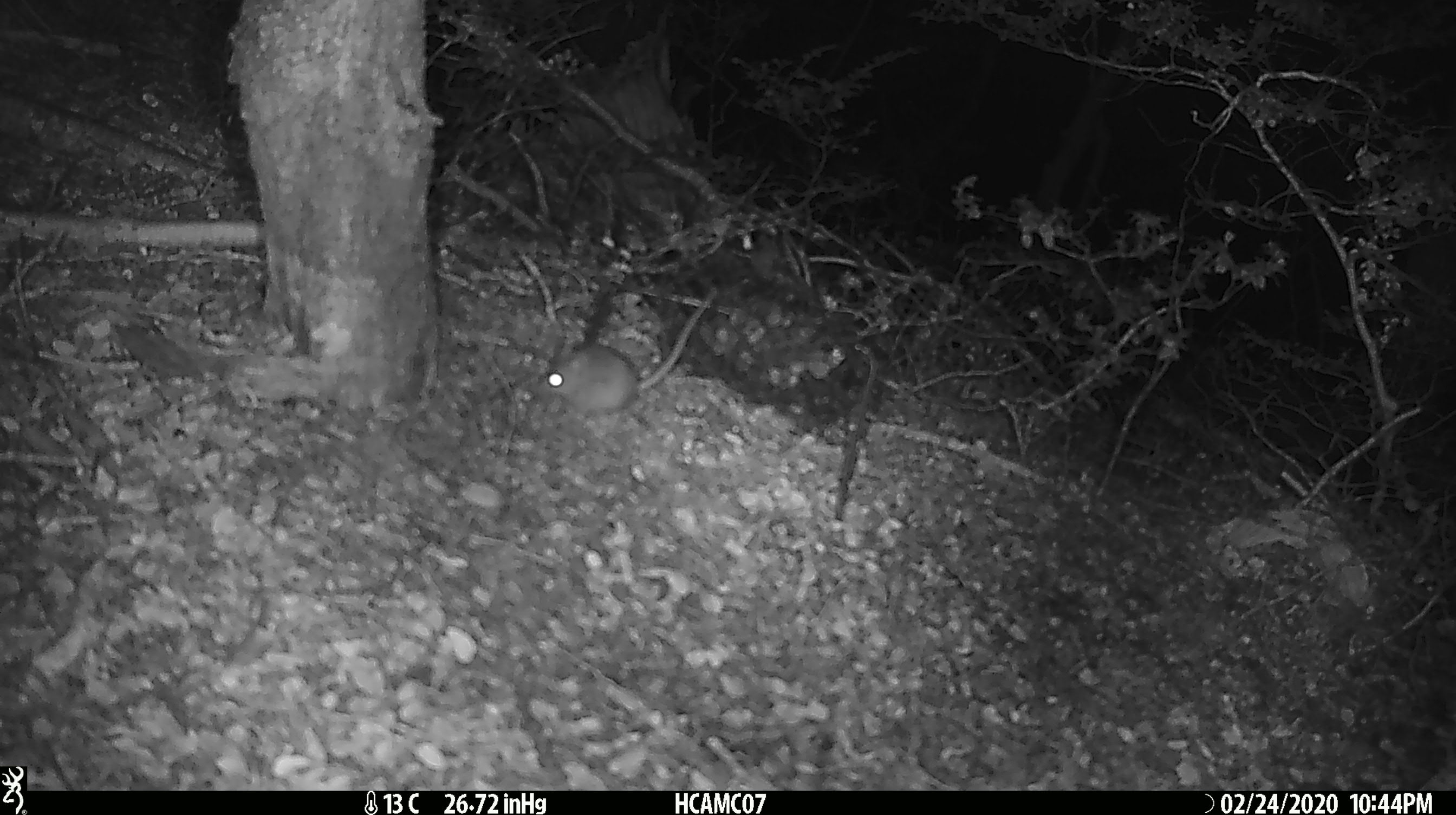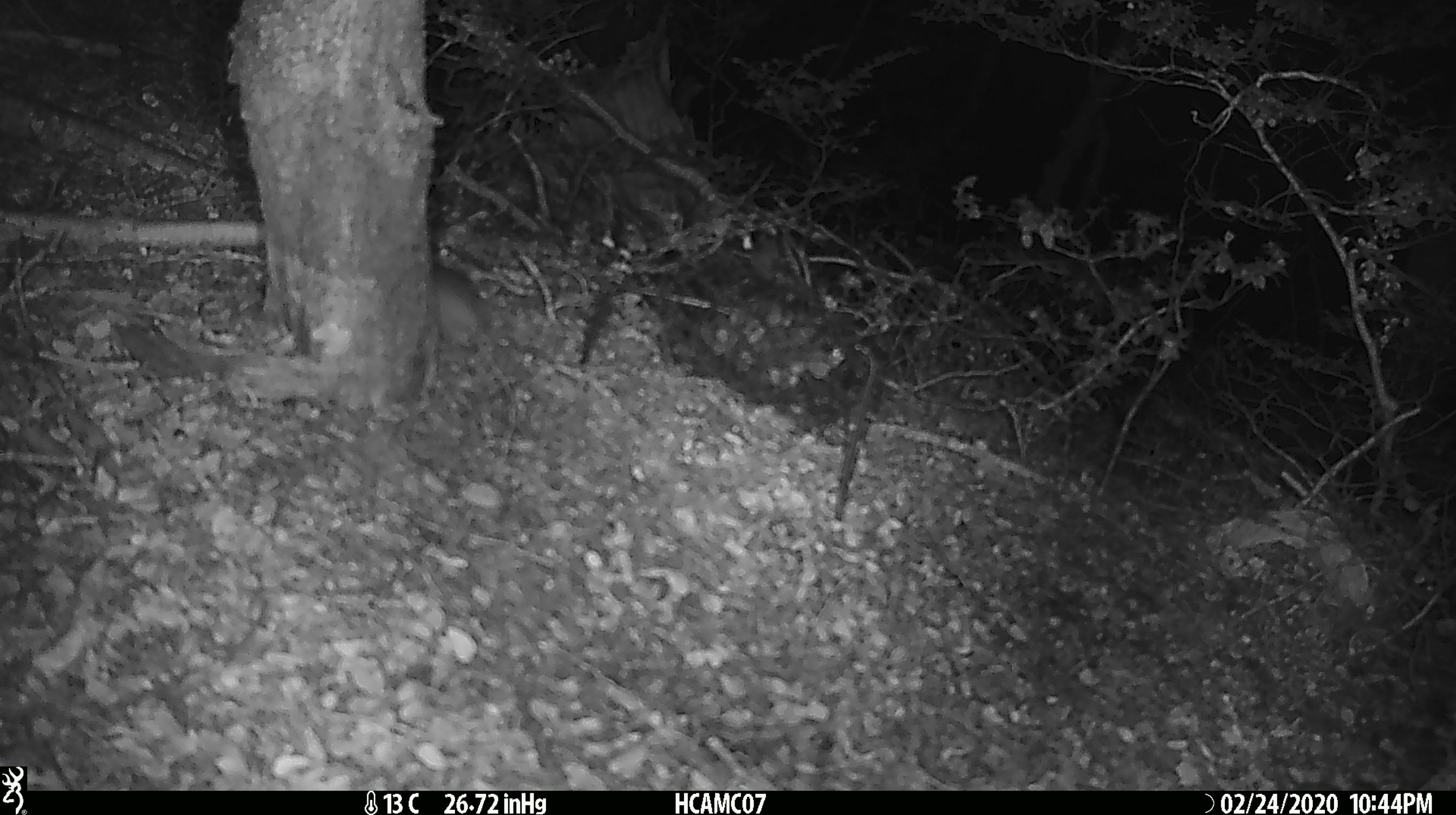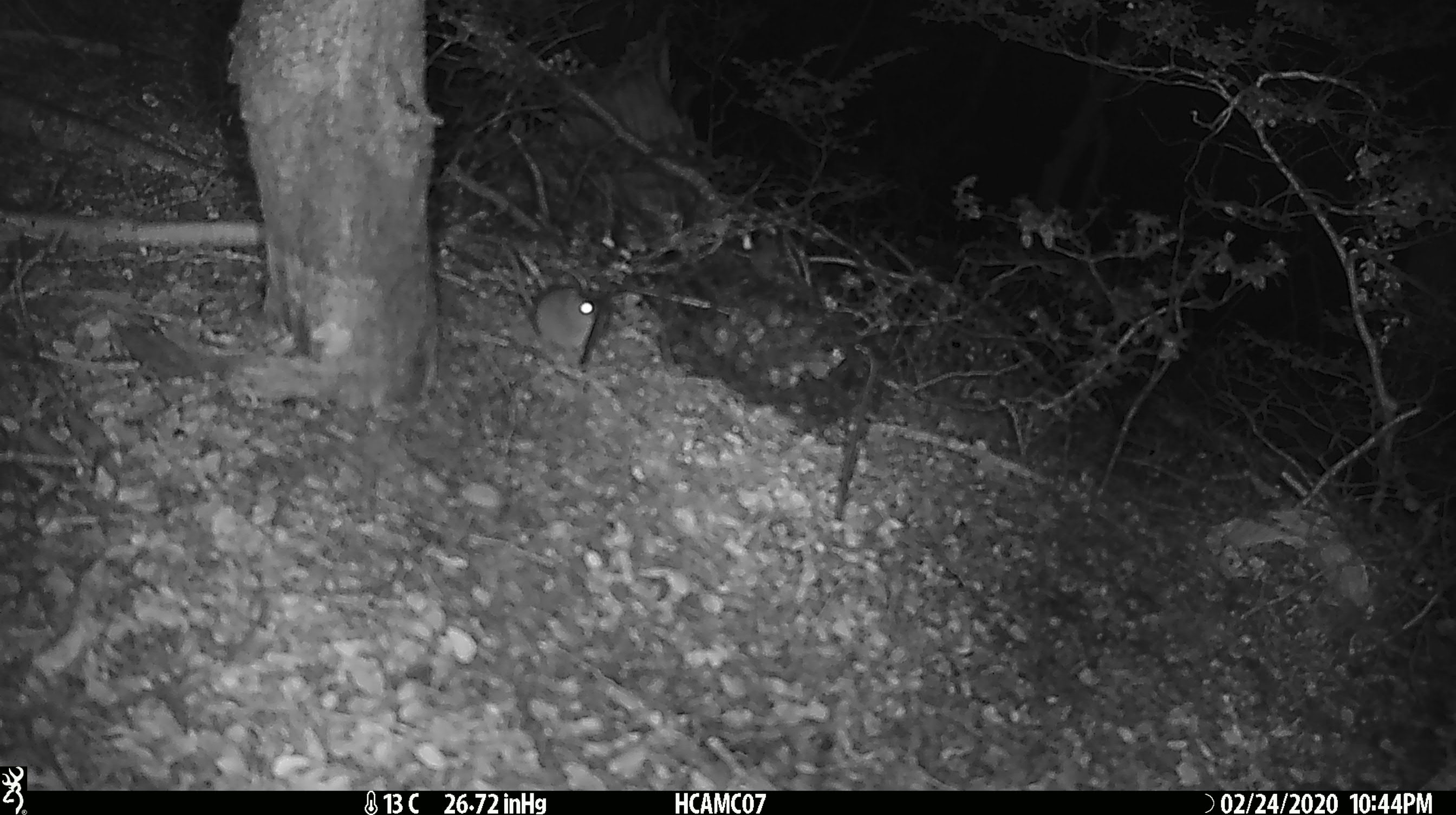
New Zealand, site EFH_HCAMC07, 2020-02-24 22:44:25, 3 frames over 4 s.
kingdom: Animalia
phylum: Chordata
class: Mammalia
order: Rodentia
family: Muridae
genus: Mus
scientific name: Mus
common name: mouse